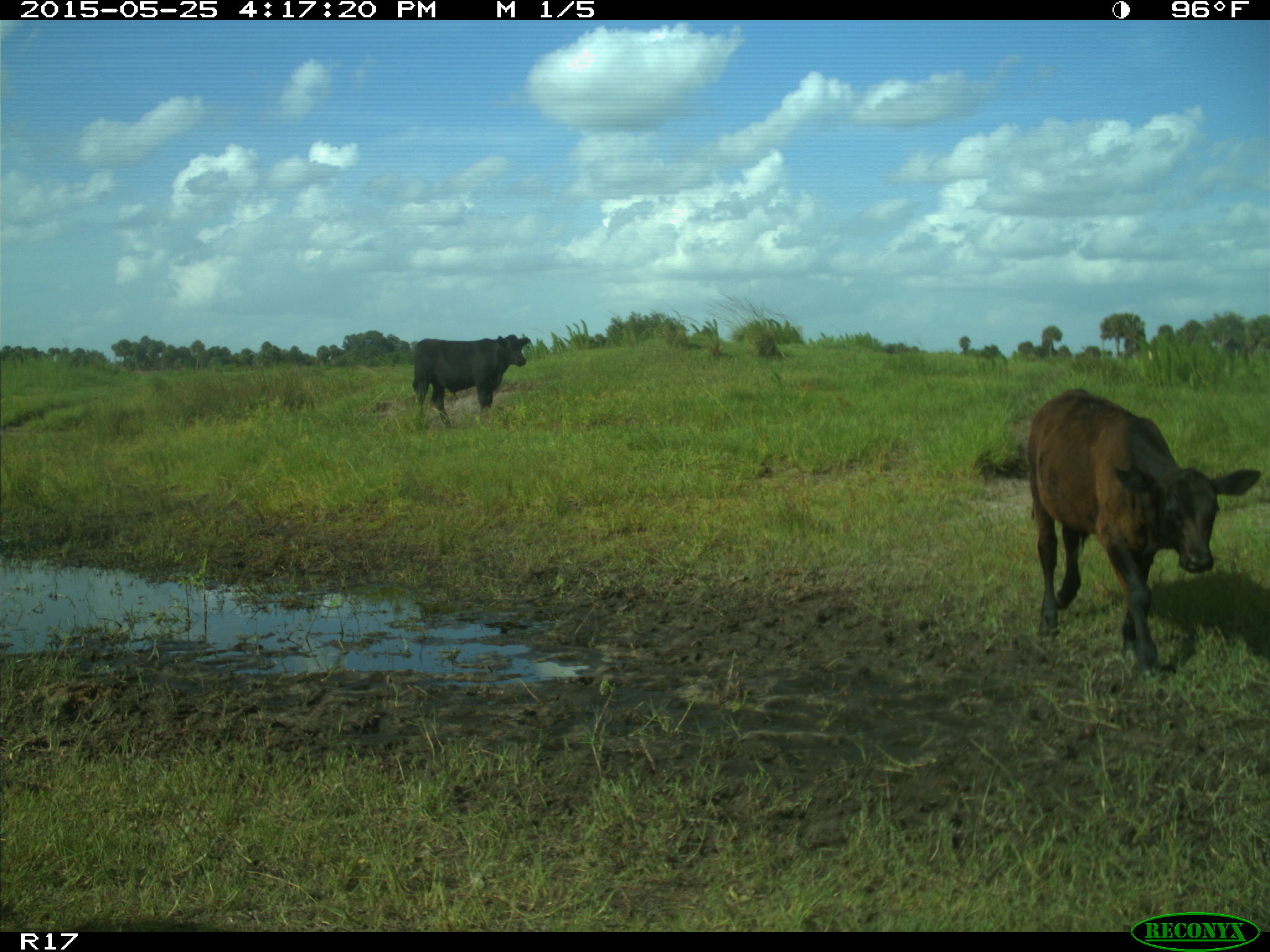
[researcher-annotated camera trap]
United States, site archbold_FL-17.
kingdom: Animalia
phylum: Chordata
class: Mammalia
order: Artiodactyla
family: Bovidae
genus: Bos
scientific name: Bos taurus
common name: domestic cow